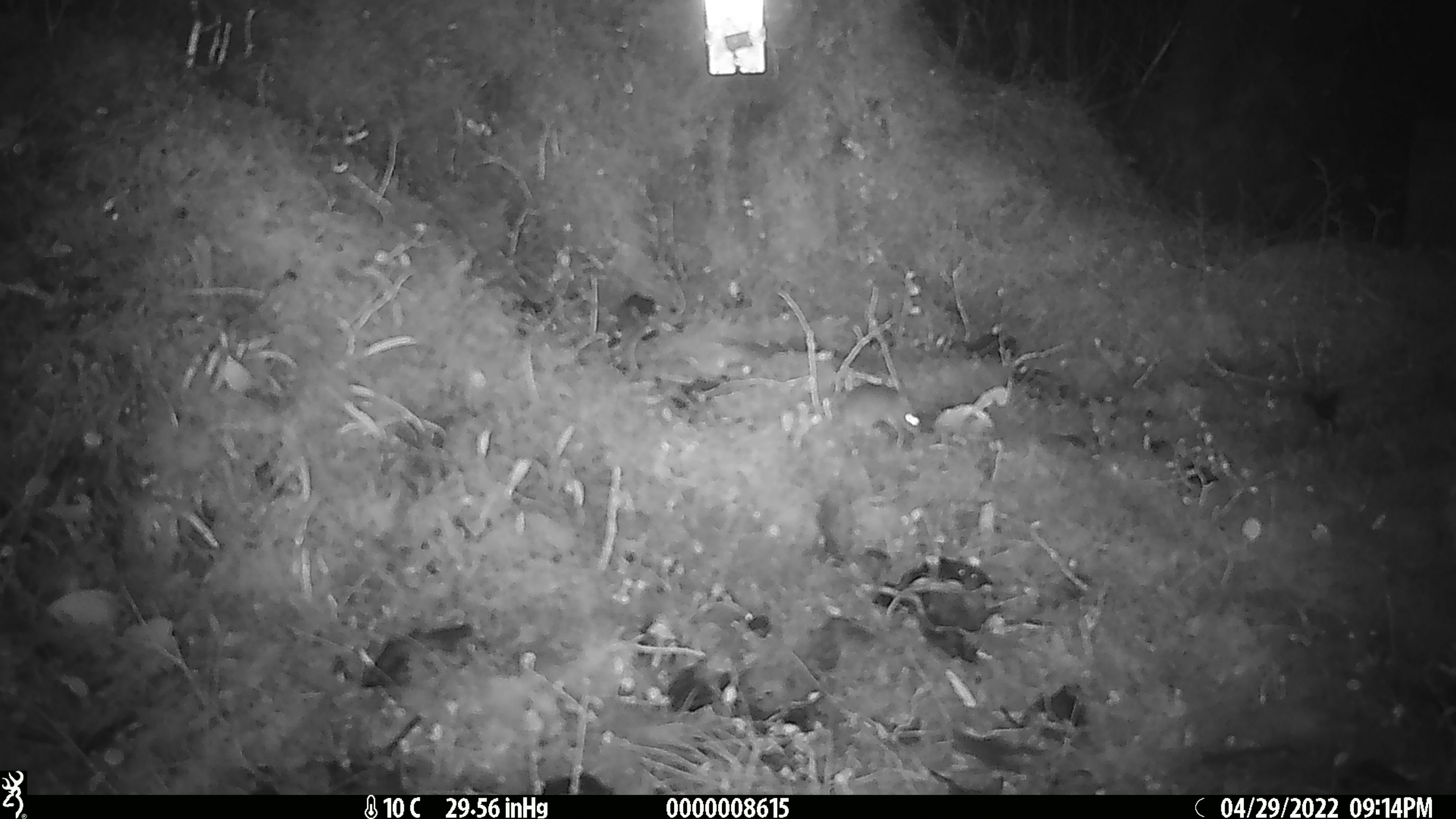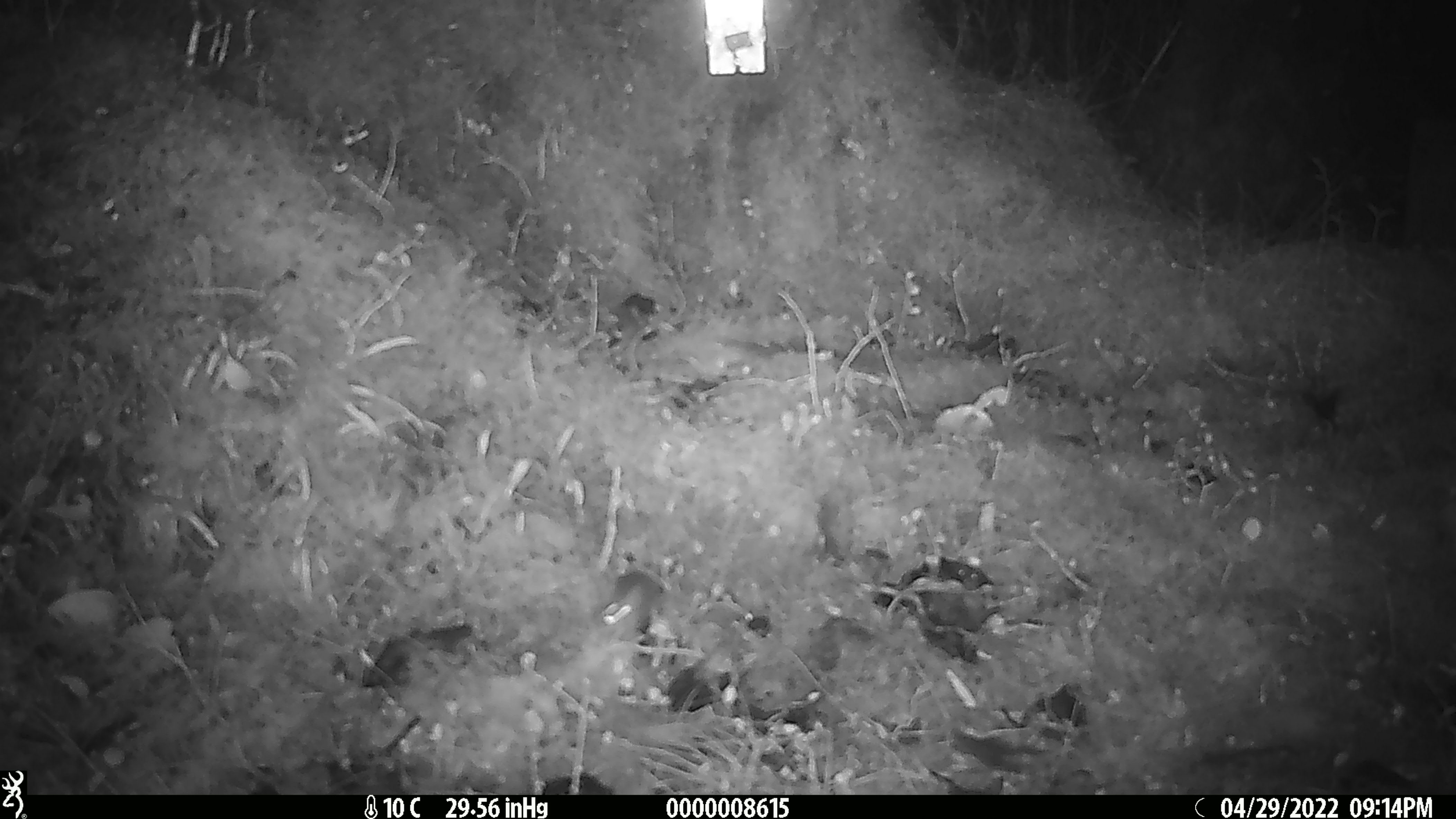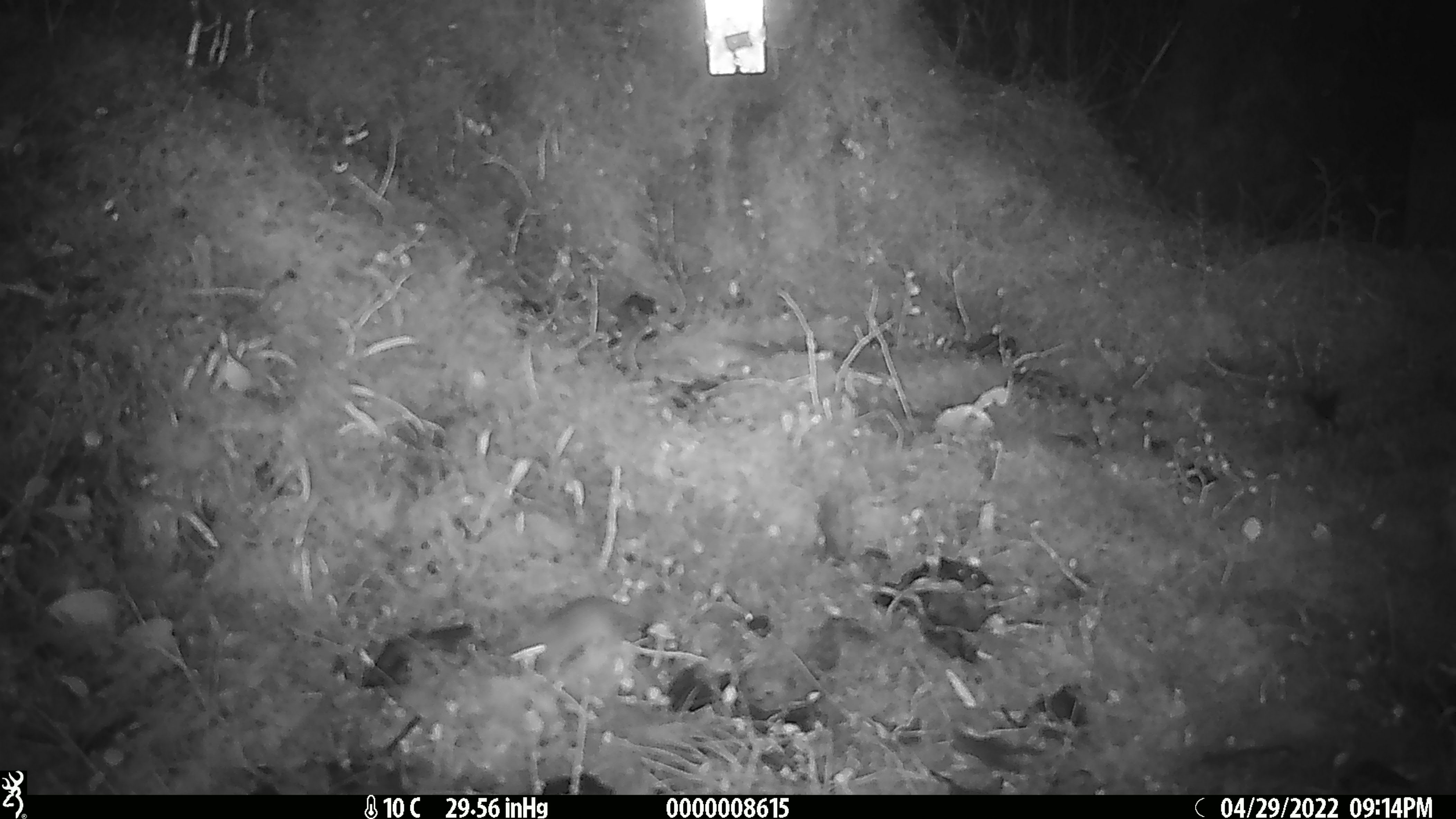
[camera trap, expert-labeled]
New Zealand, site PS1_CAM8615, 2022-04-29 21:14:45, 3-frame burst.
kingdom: Animalia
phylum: Chordata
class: Mammalia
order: Rodentia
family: Muridae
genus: Mus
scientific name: Mus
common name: mouse